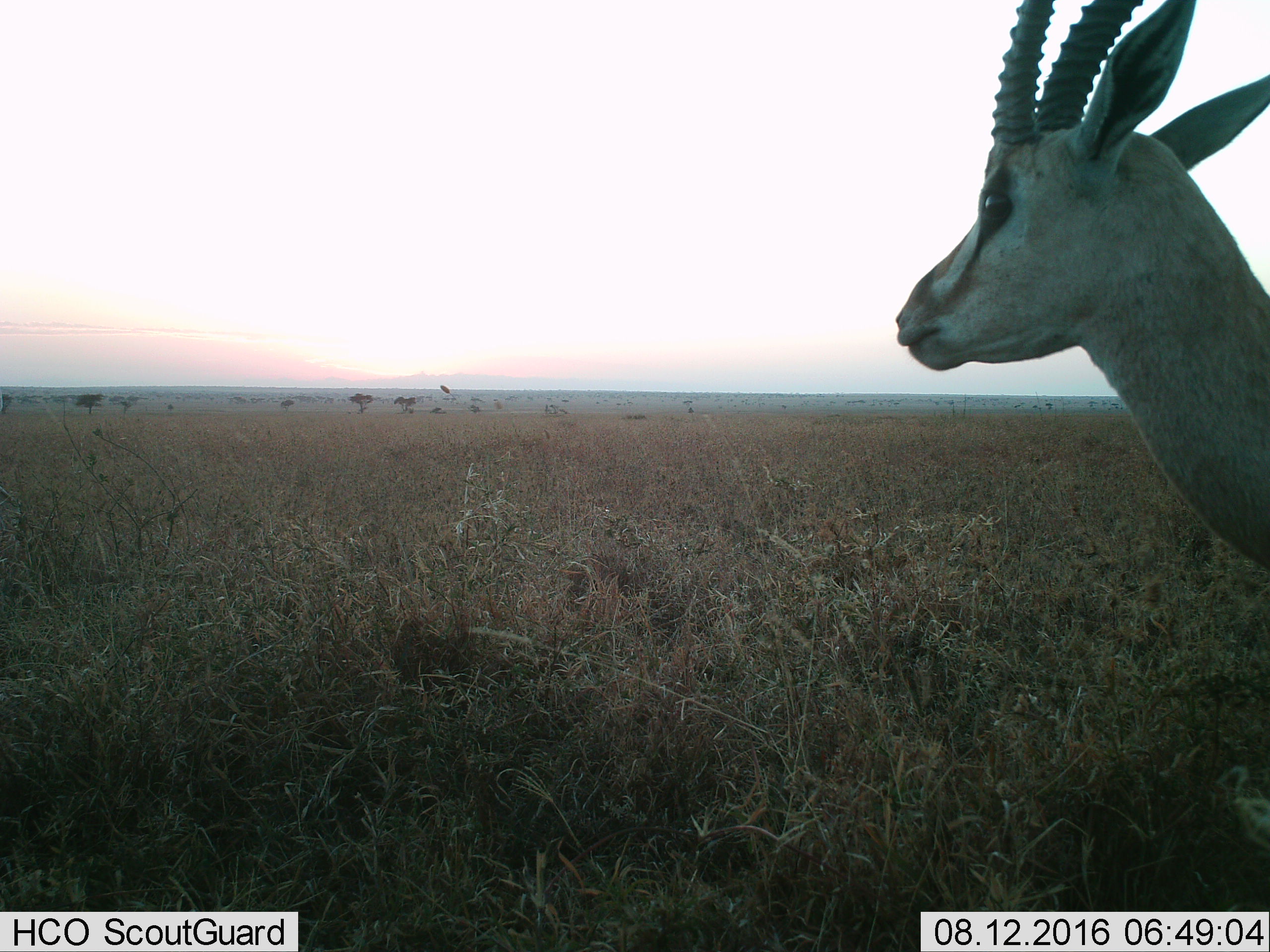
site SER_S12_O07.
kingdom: Animalia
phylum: Chordata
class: Mammalia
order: Artiodactyla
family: Bovidae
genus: Eudorcas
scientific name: Eudorcas thomsonii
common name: thomson's gazelle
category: gazellethomsons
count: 1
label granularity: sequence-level